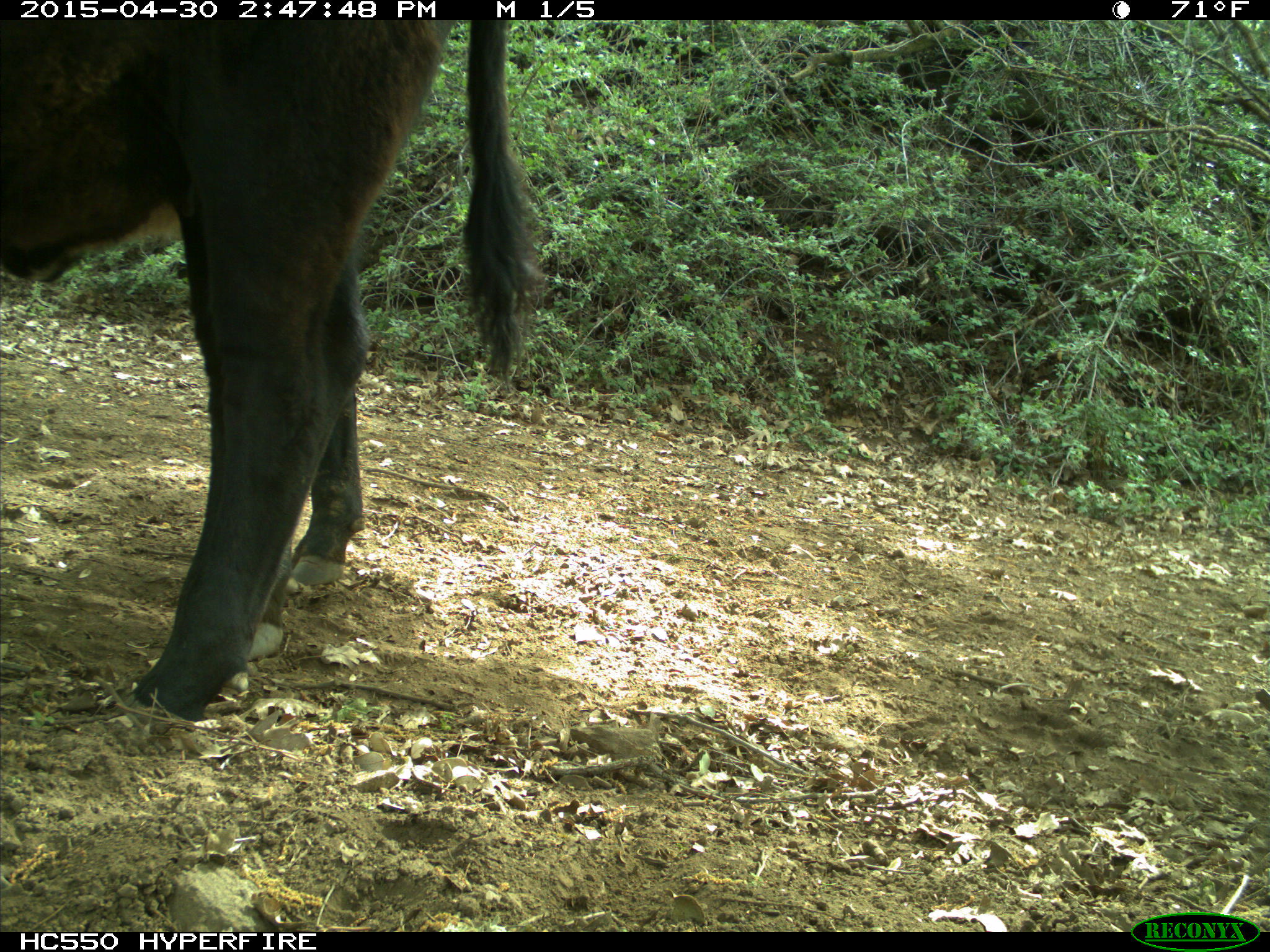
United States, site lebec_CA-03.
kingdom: Animalia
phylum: Chordata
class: Mammalia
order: Artiodactyla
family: Bovidae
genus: Bos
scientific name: Bos taurus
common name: domestic cow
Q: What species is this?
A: Bos taurus (domestic cow).